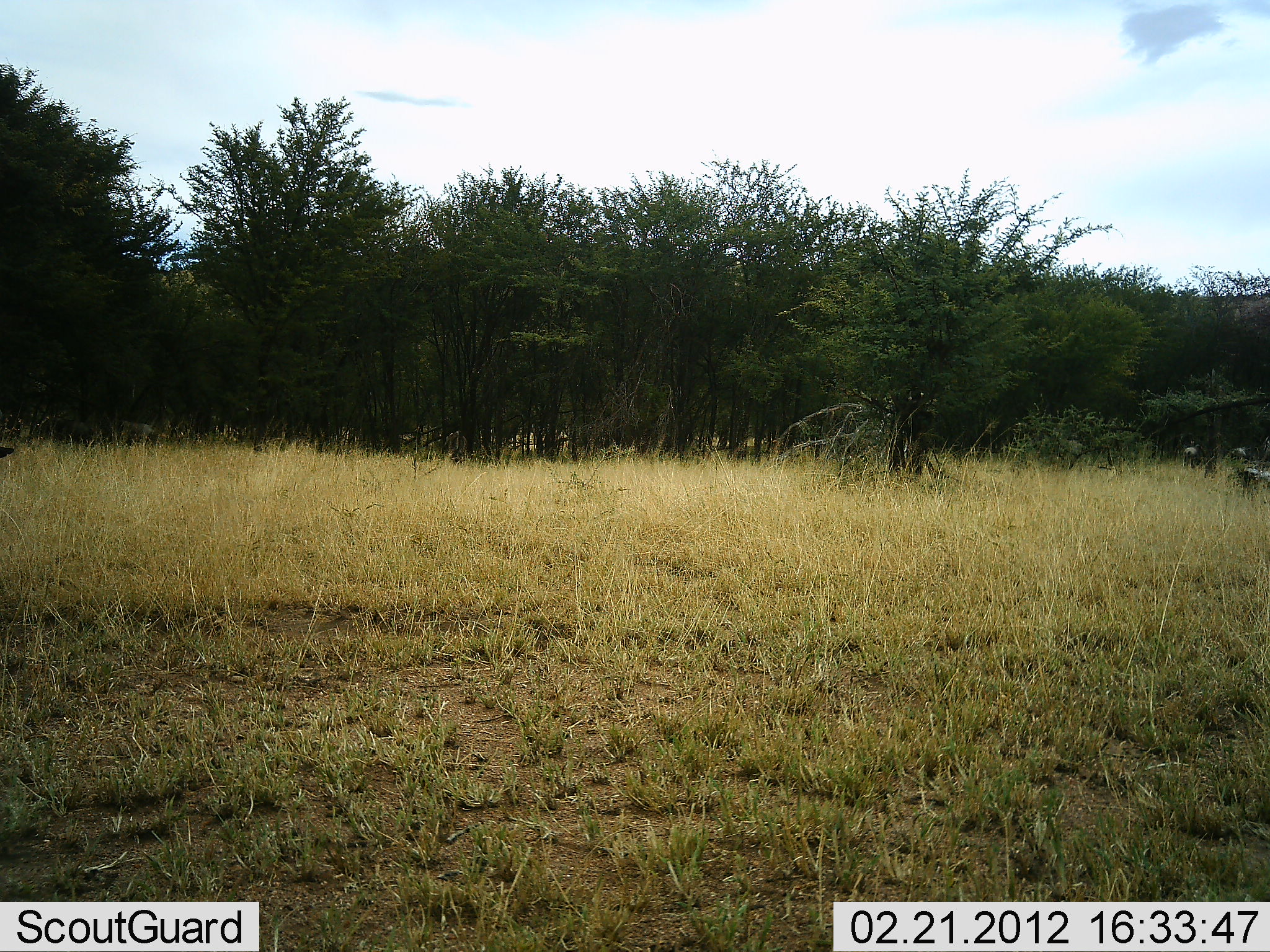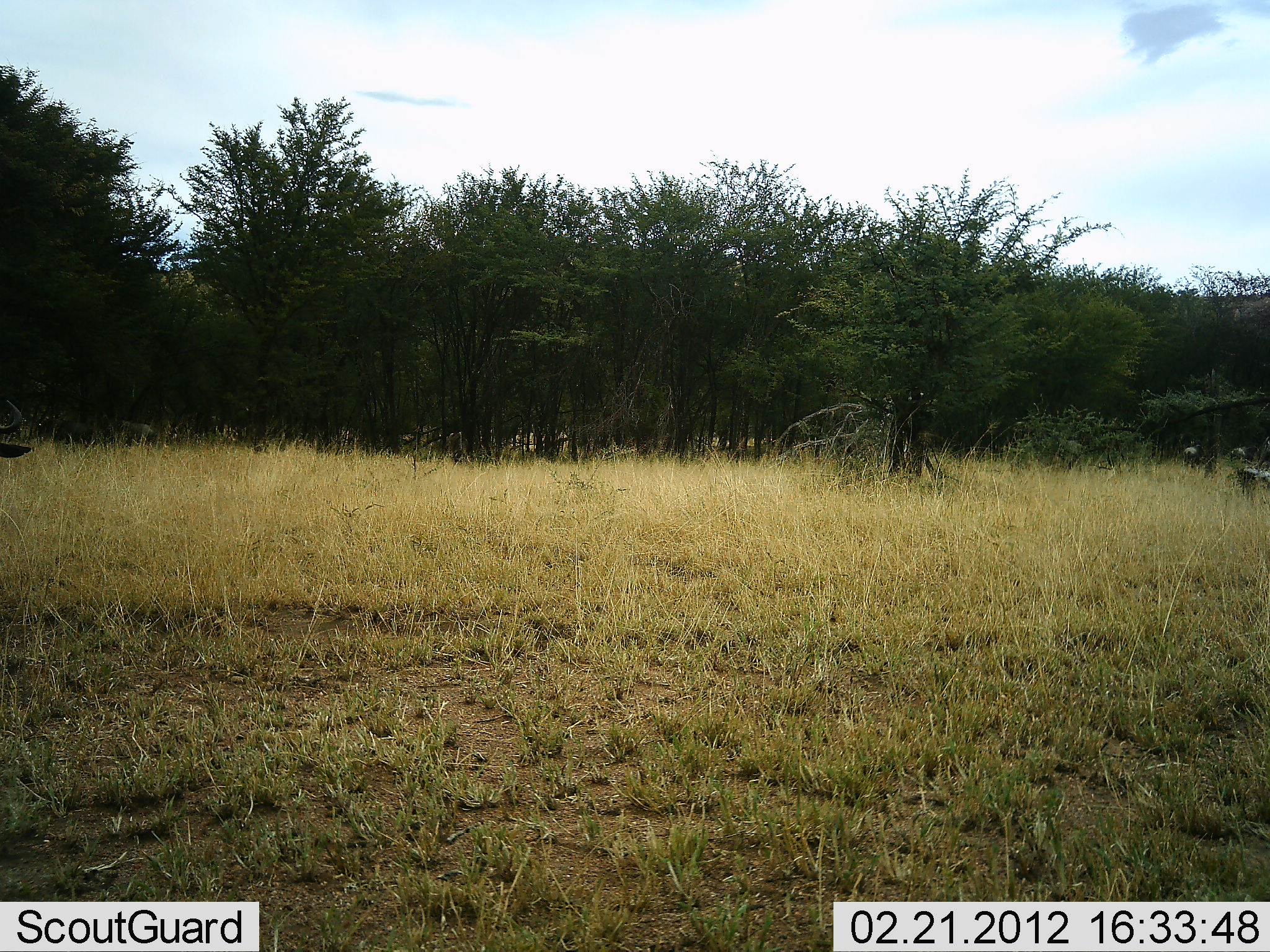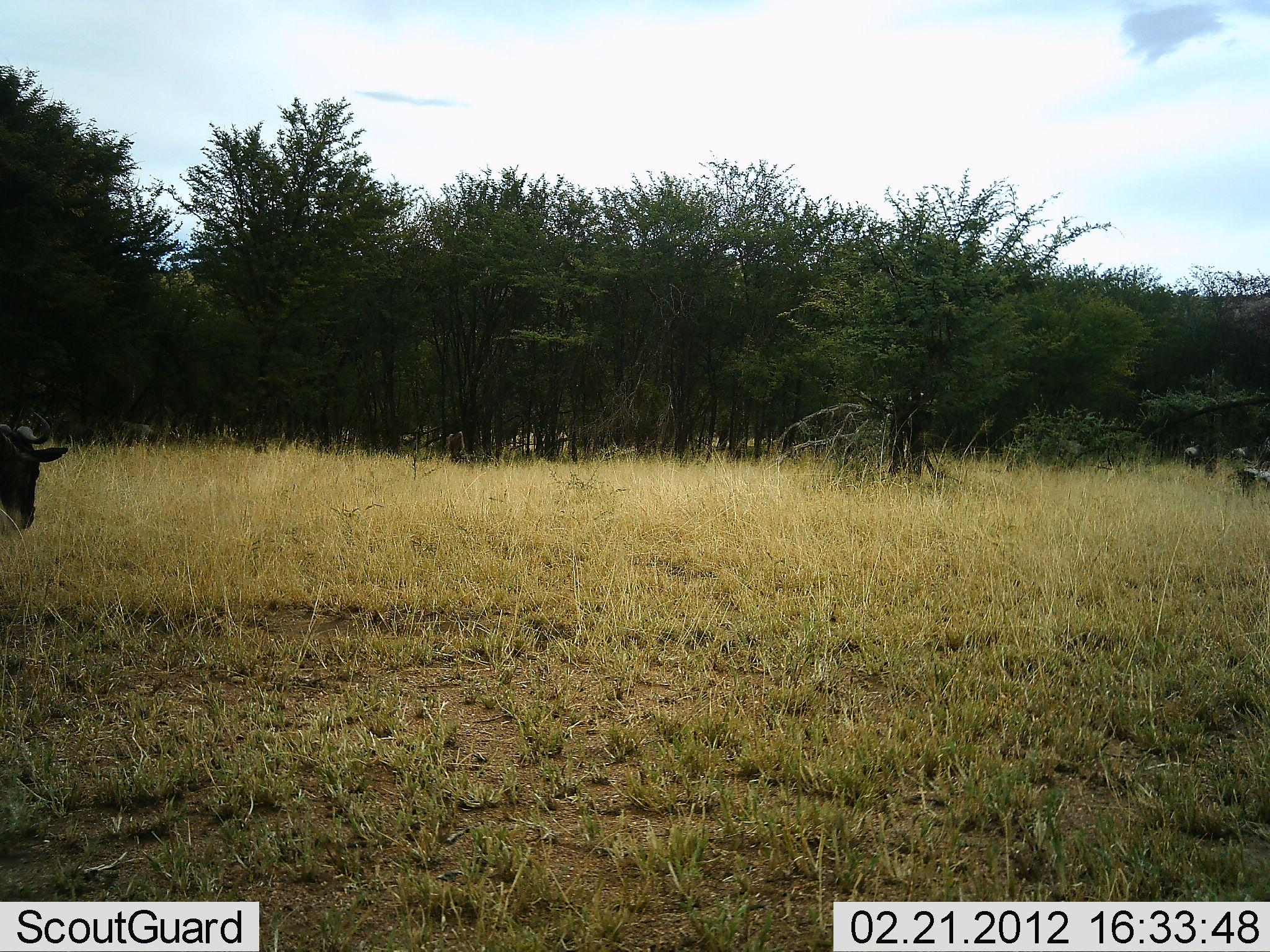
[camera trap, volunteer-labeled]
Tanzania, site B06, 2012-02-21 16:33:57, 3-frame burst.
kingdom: Animalia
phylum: Chordata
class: Mammalia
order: Artiodactyla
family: Bovidae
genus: Connochaetes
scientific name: Connochaetes taurinus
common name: blue wildebeest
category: wildebeest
Wildebeest (blue wildebeest) (Connochaetes taurinus), count 1. Behavior (volunteer vote fractions): standing 29%, resting 0%, moving 71%, interacting 0%. Young present (vote fraction): 0%. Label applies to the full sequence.